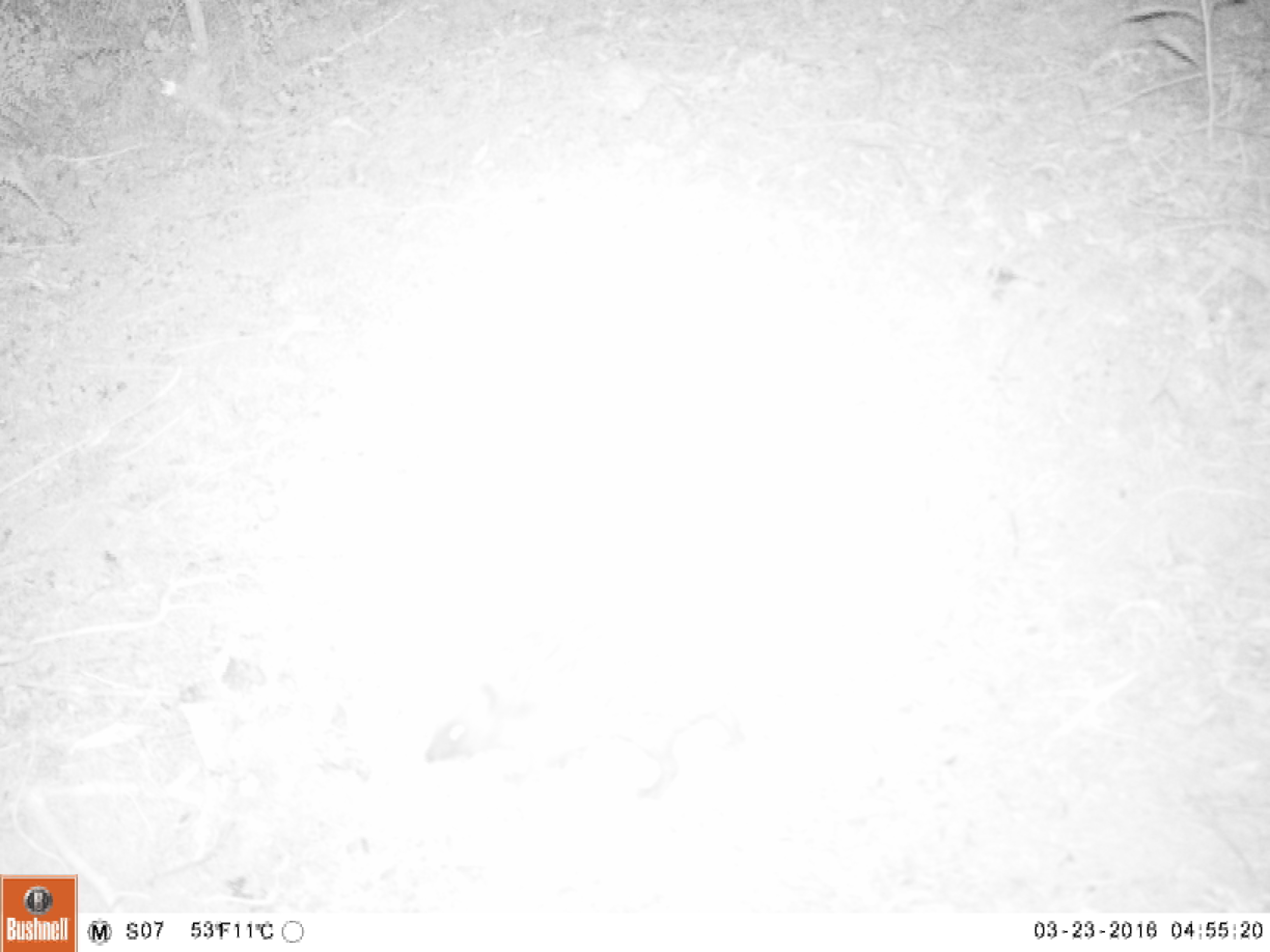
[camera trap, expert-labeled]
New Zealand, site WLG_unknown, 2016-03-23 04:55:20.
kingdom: Animalia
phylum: Chordata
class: Mammalia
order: Eulipotyphla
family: Erinaceidae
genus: Erinaceus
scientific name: Erinaceus europaeus europaeus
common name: european hedgehog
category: hedgehog